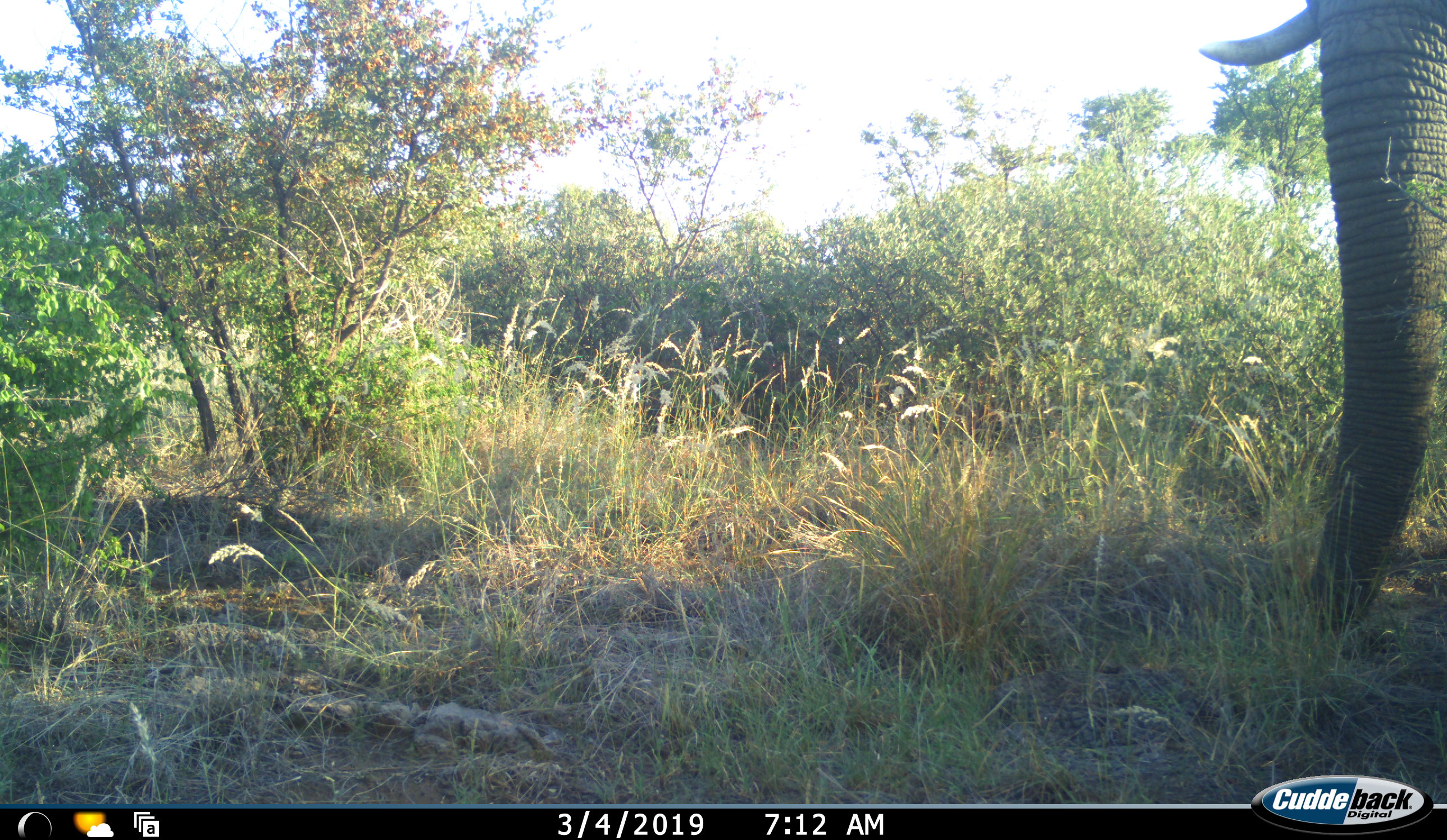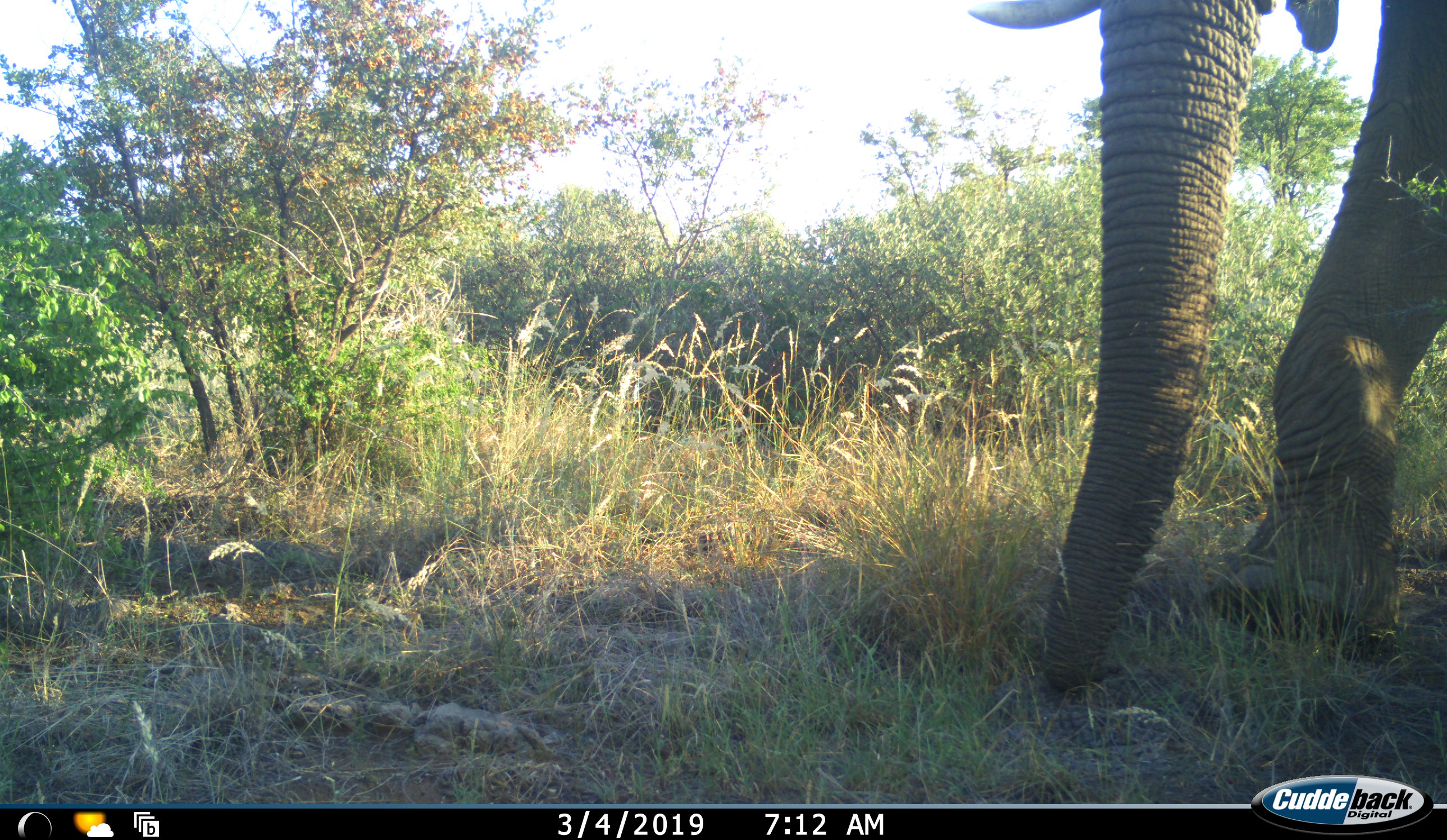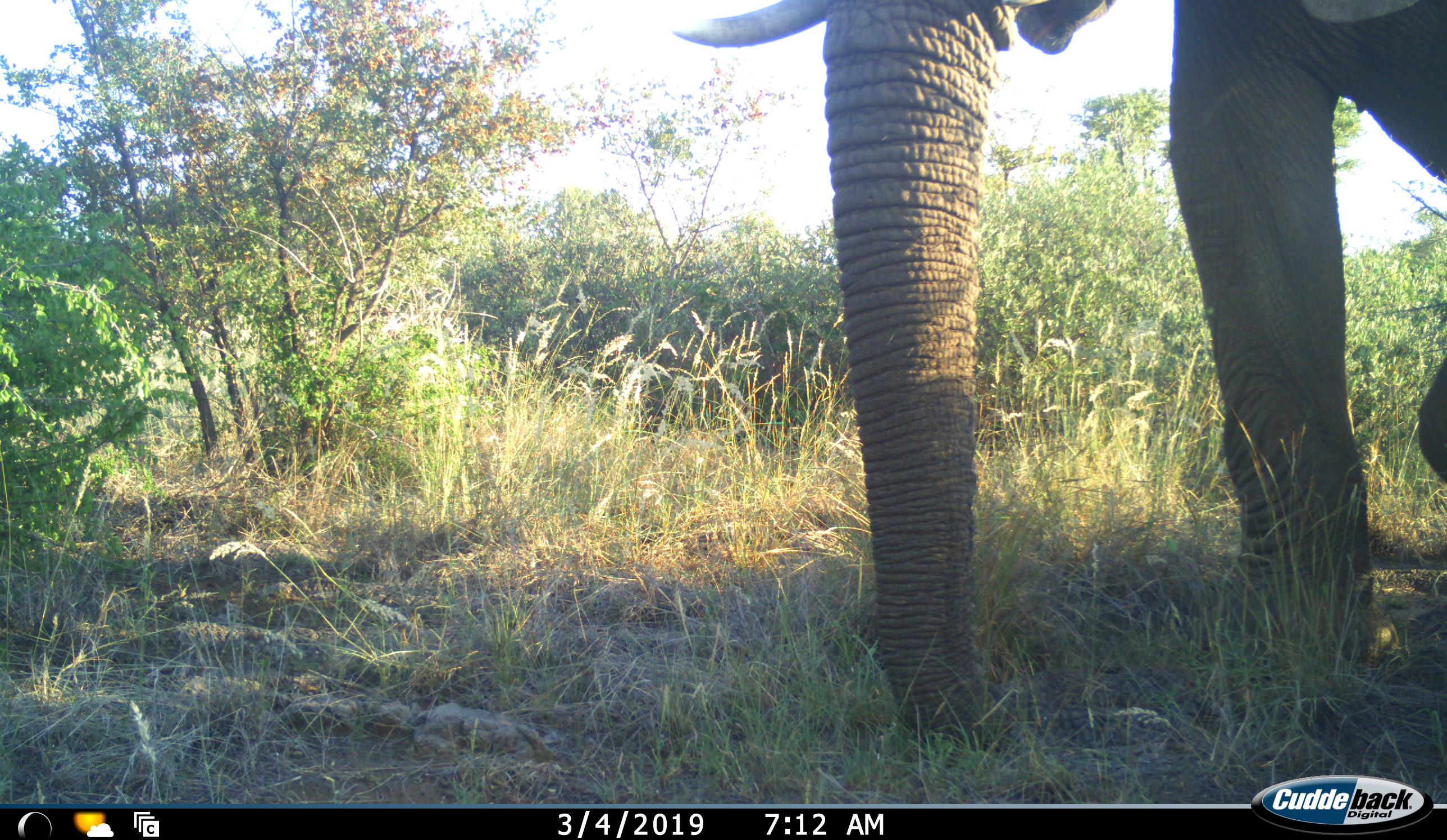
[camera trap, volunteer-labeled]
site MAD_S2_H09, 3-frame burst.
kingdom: Animalia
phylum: Chordata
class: Mammalia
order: Proboscidea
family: Elephantidae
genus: Loxodonta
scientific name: Loxodonta africana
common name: african bush elephant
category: elephant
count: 1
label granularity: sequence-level